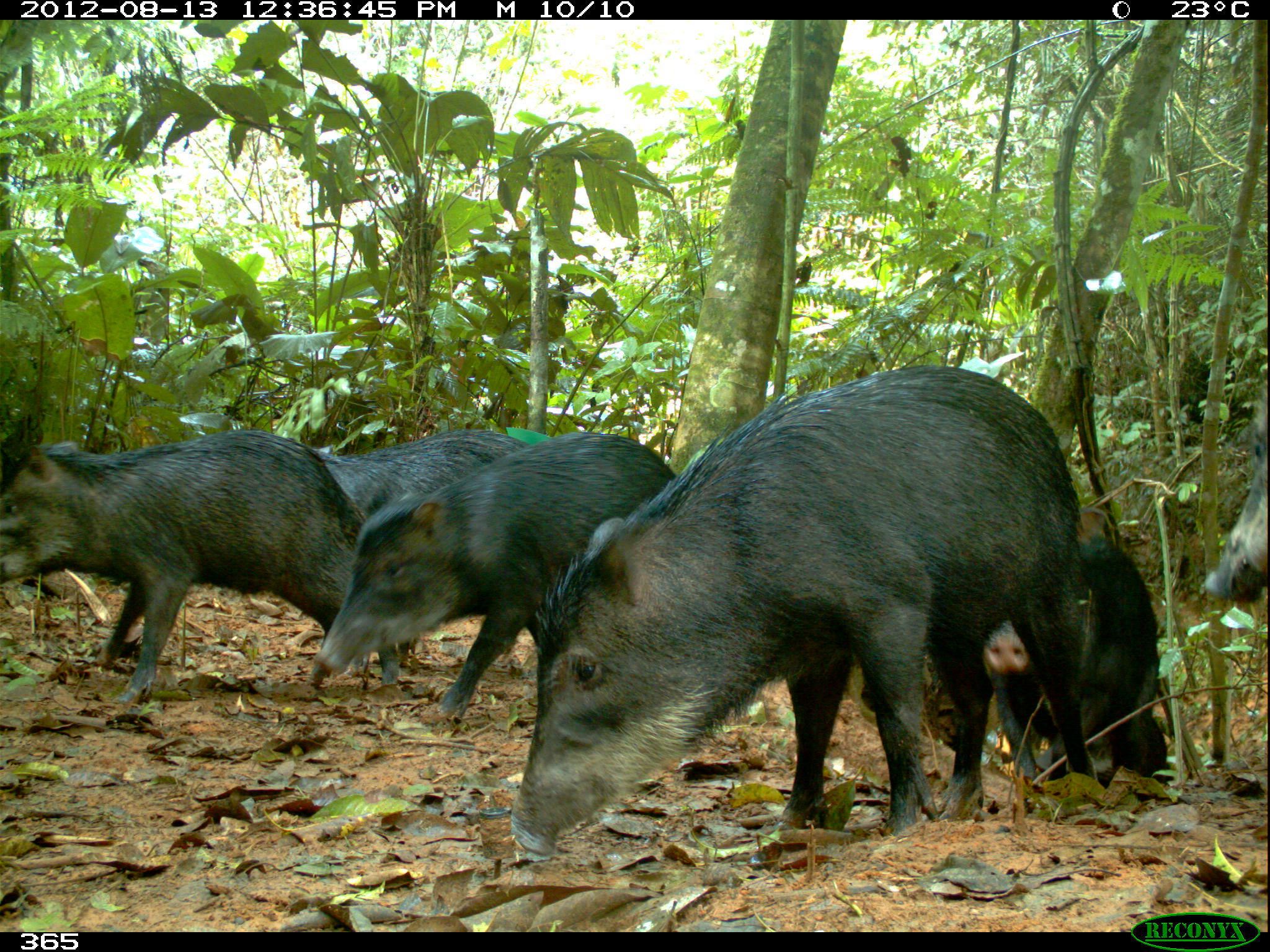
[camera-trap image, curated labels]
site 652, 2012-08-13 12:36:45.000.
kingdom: Animalia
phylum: Chordata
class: Mammalia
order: Artiodactyla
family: Tayassuidae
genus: Tayassu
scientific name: Tayassu pecari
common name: white-lipped peccary